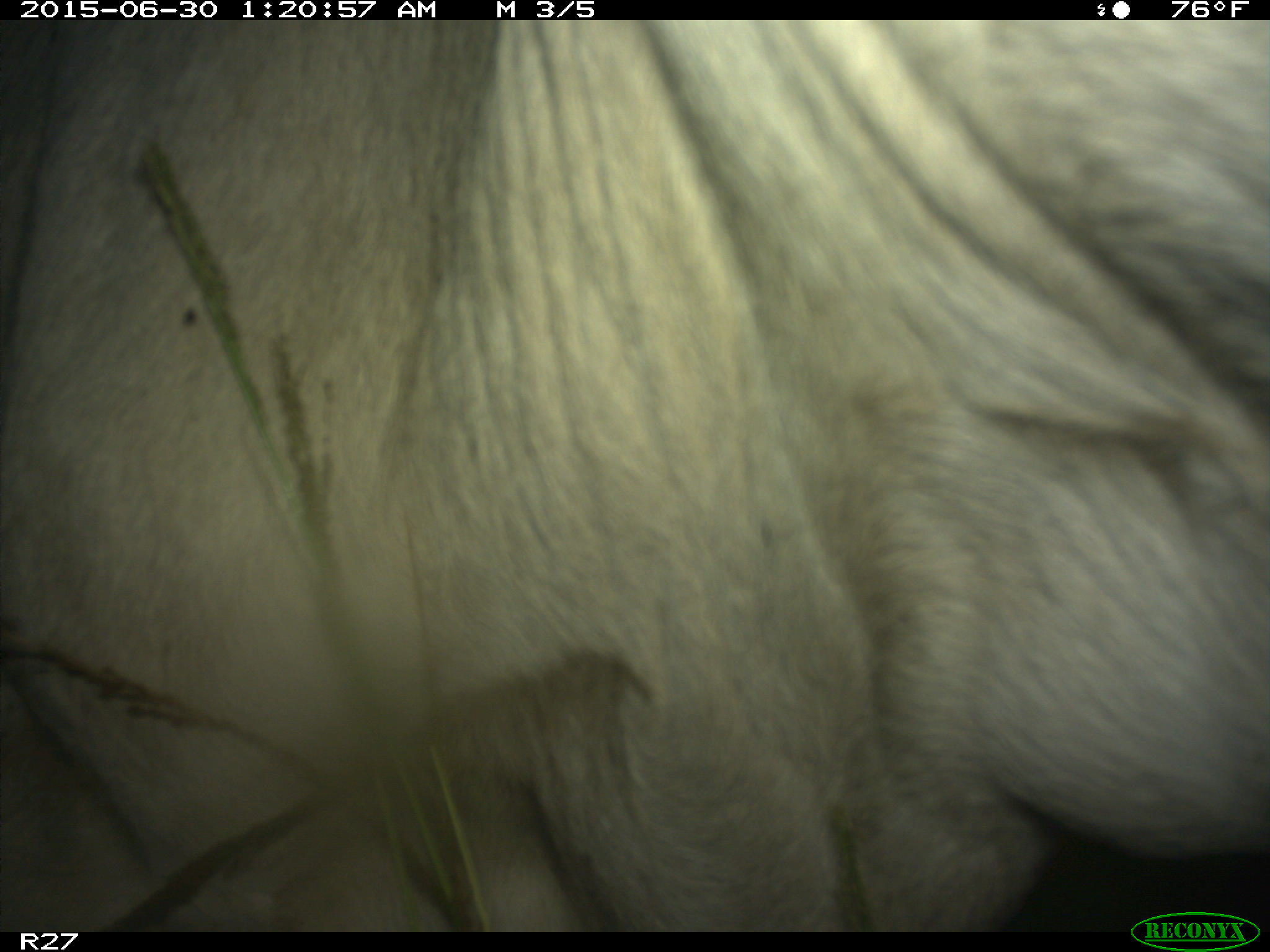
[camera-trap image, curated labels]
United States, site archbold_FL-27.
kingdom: Animalia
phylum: Chordata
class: Mammalia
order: Artiodactyla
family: Bovidae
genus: Bos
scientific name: Bos taurus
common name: domestic cow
Bos taurus (domestic cow).